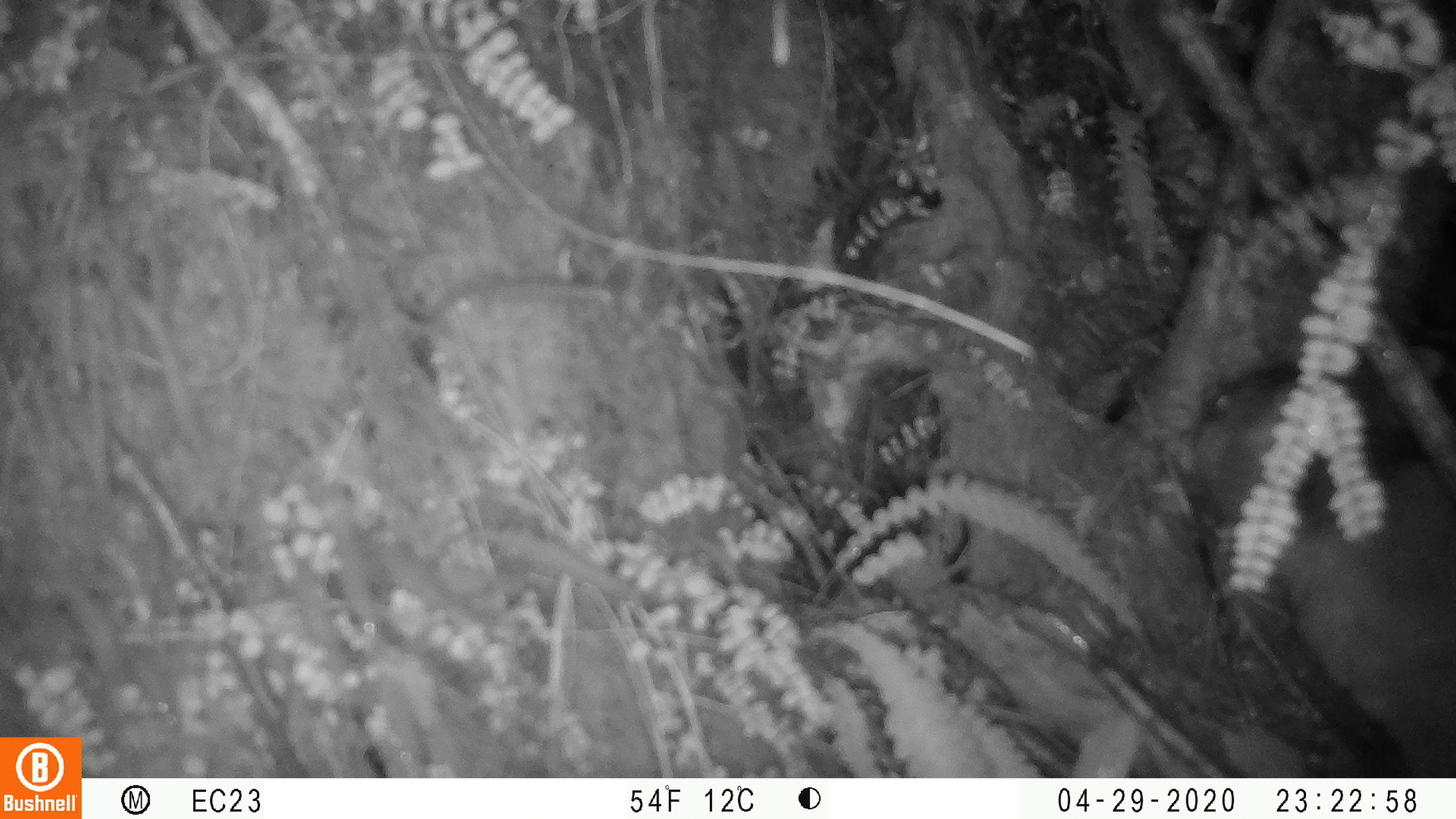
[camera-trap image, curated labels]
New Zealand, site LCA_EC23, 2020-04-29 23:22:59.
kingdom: Animalia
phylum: Chordata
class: Mammalia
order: Diprotodontia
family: Phalangeridae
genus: Trichosurus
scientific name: Trichosurus vulpecula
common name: common brushtail possum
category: possum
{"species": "possum (common brushtail possum) (Trichosurus vulpecula)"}